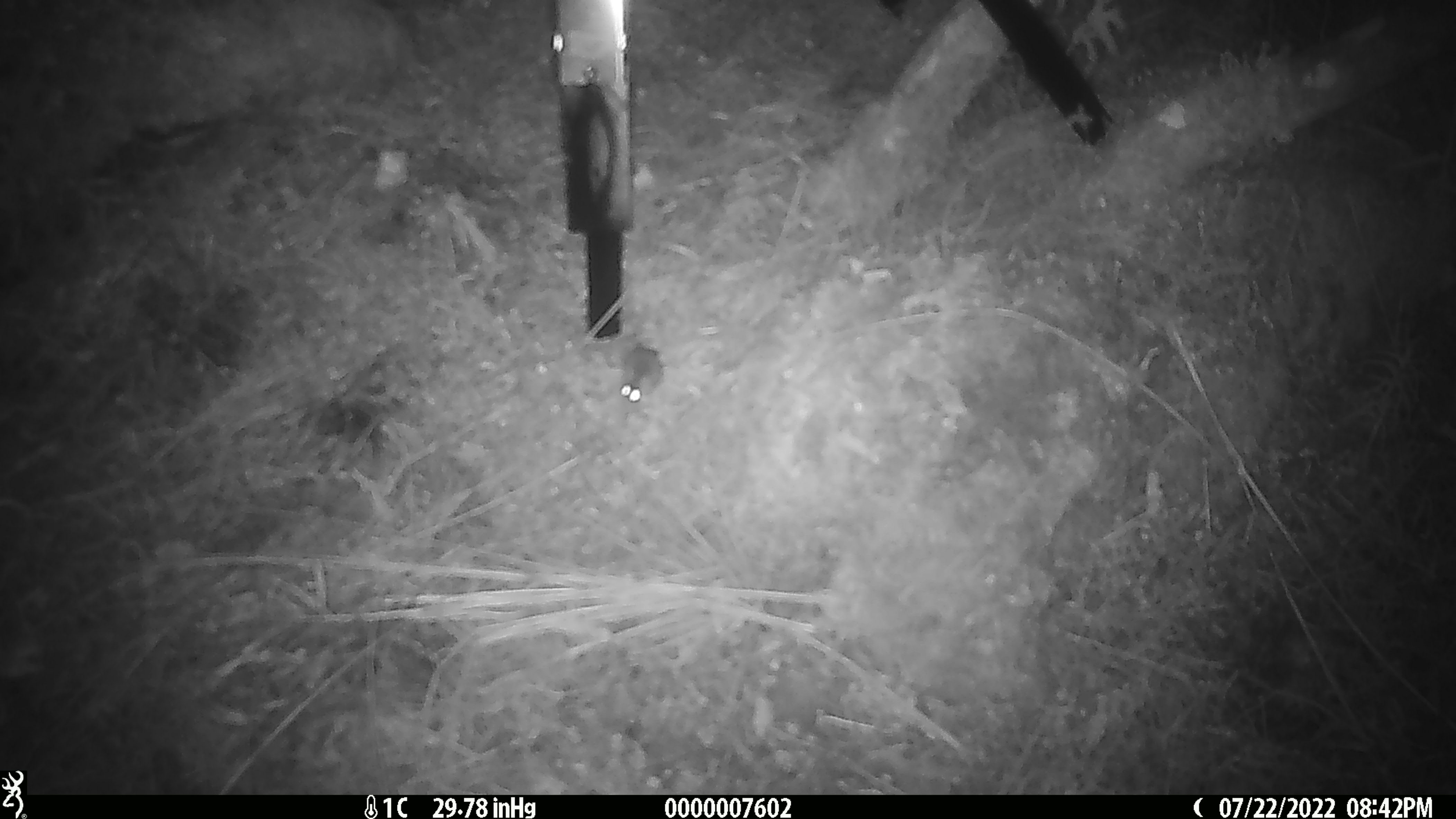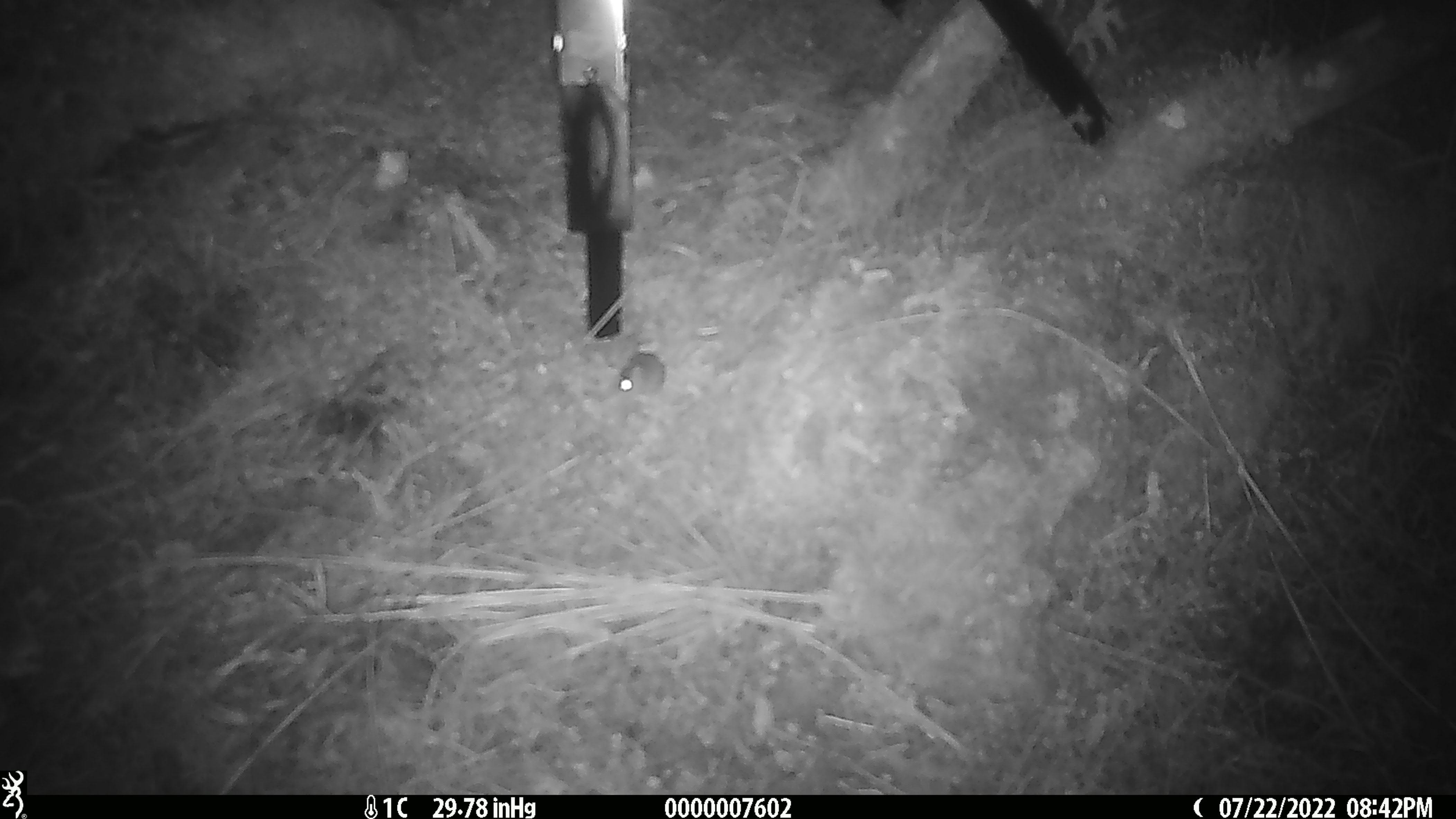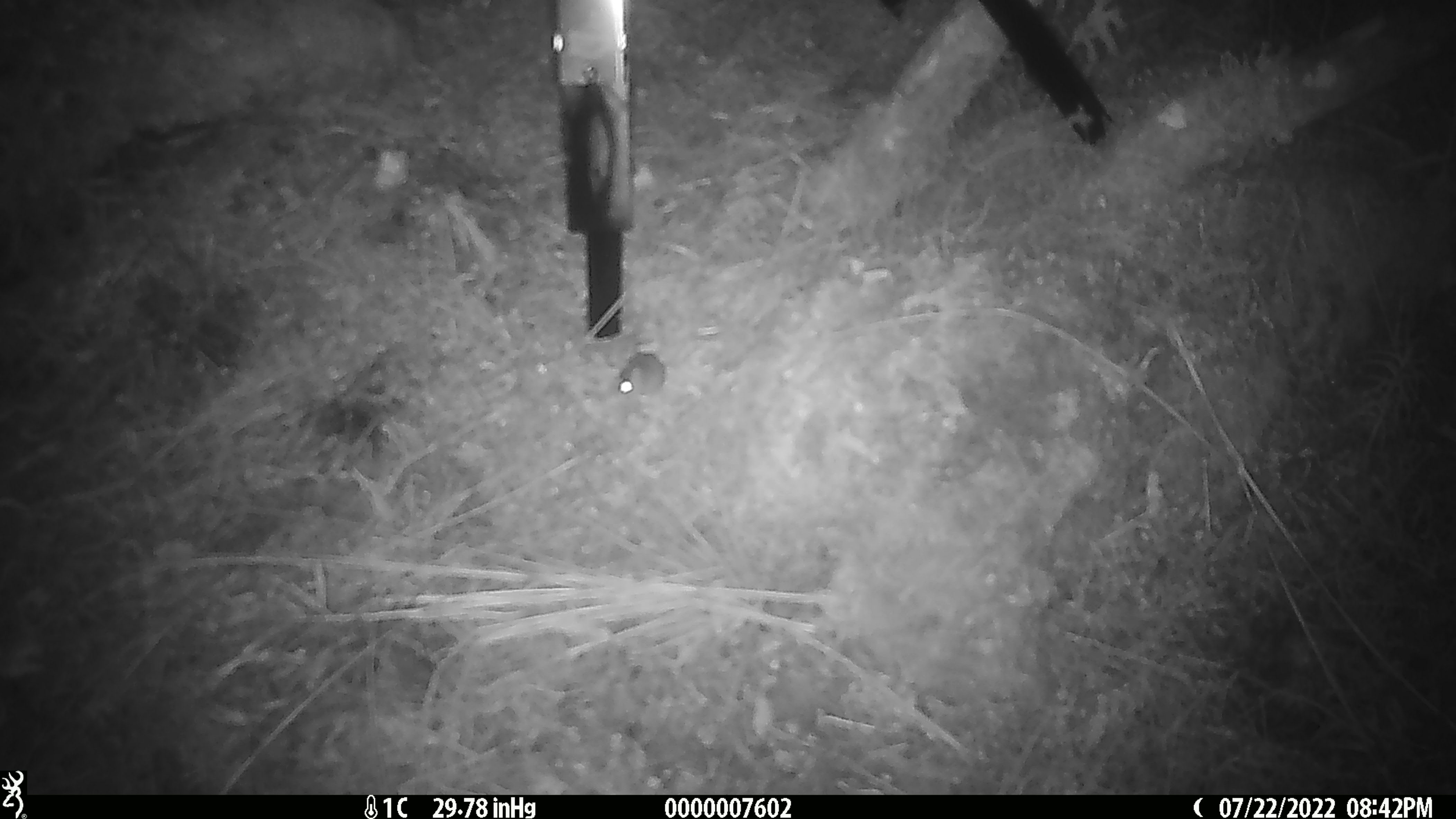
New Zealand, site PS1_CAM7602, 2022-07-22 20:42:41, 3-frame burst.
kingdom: Animalia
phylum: Chordata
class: Mammalia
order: Rodentia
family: Muridae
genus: Mus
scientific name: Mus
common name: mouse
Mouse (Mus).